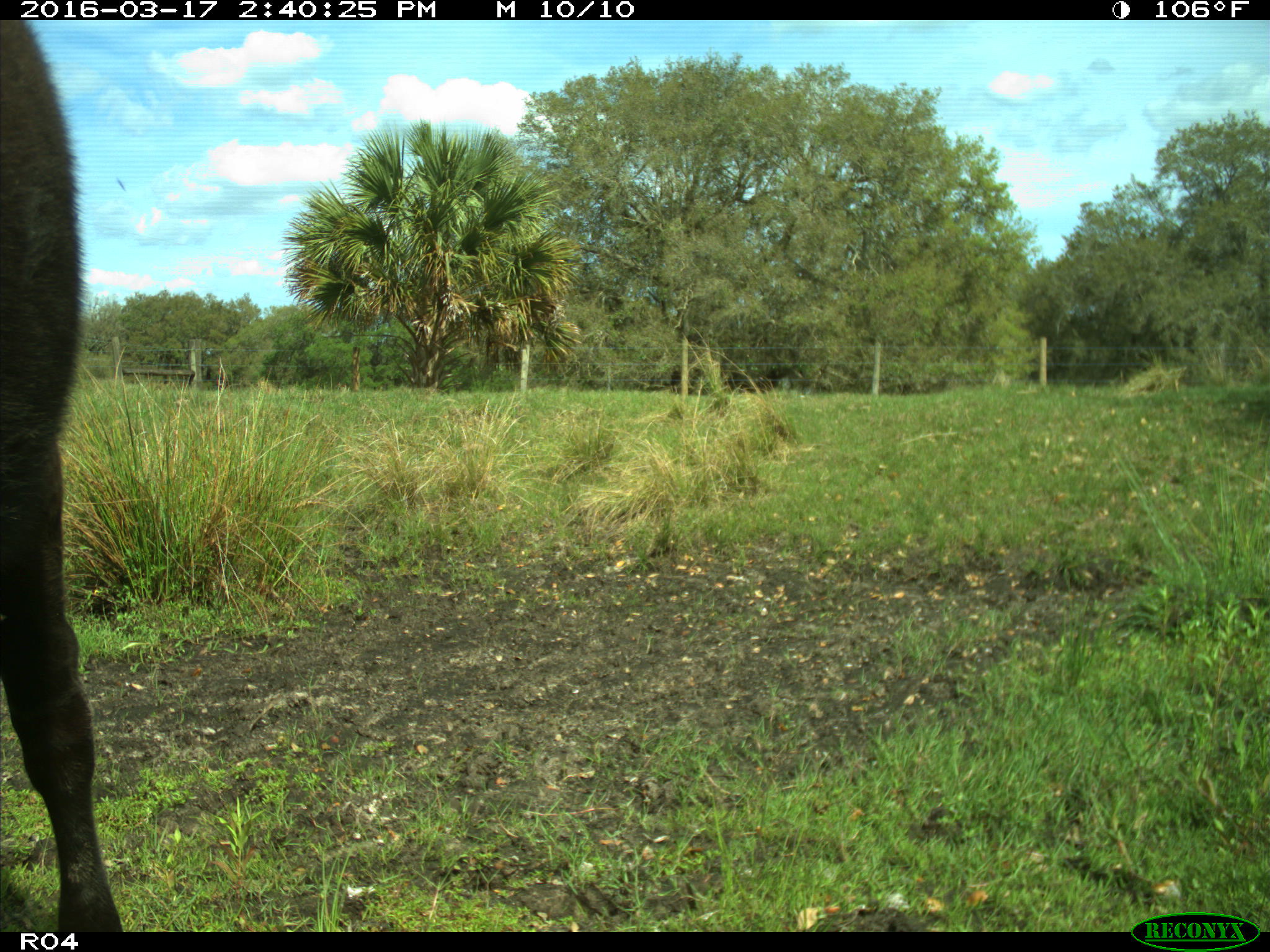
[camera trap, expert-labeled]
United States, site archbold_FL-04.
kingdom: Animalia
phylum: Chordata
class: Mammalia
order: Artiodactyla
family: Bovidae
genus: Bos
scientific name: Bos taurus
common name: domestic cow